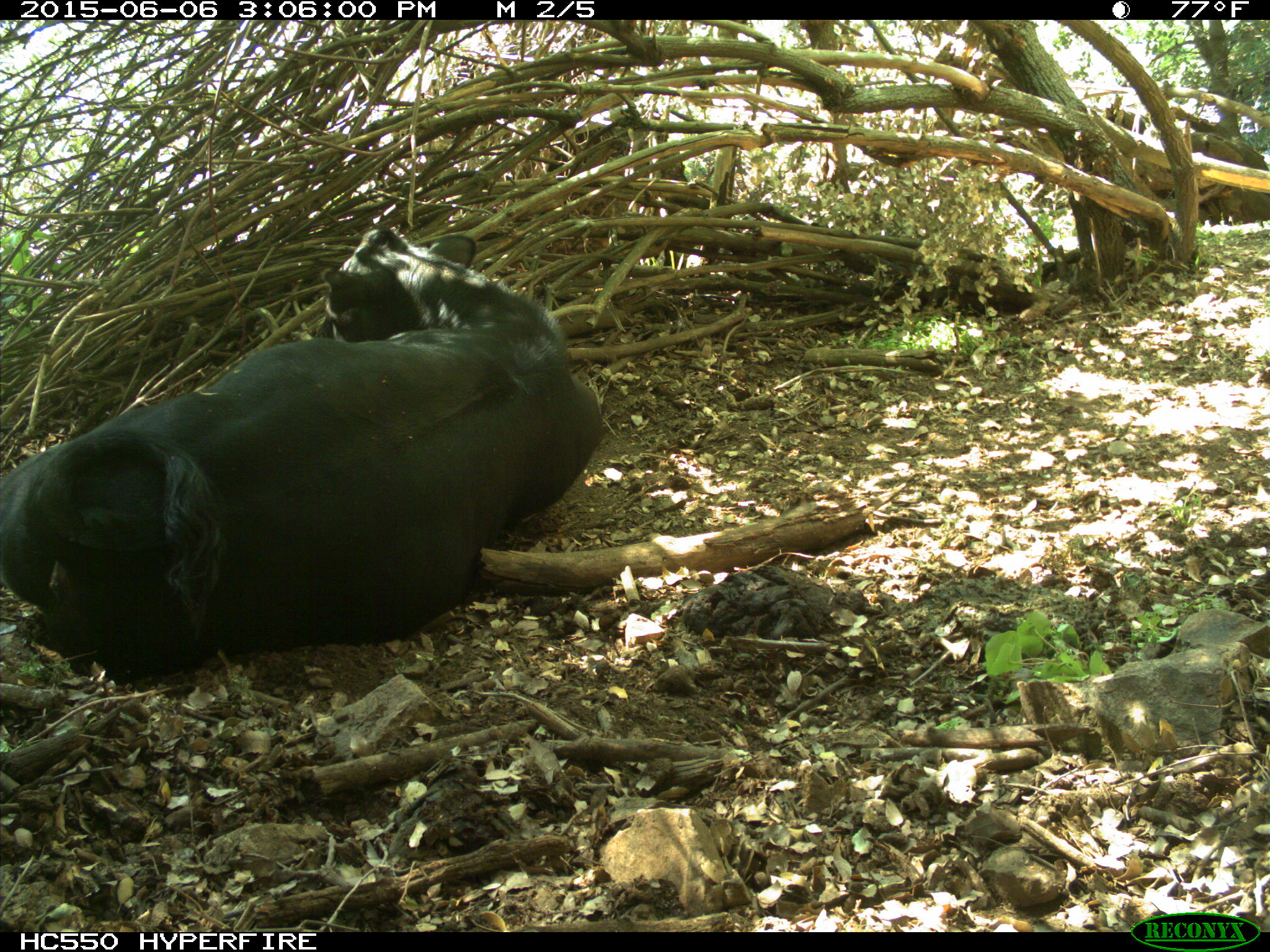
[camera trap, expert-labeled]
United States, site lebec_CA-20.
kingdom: Animalia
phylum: Chordata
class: Mammalia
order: Artiodactyla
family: Bovidae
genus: Bos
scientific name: Bos taurus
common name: domestic cow